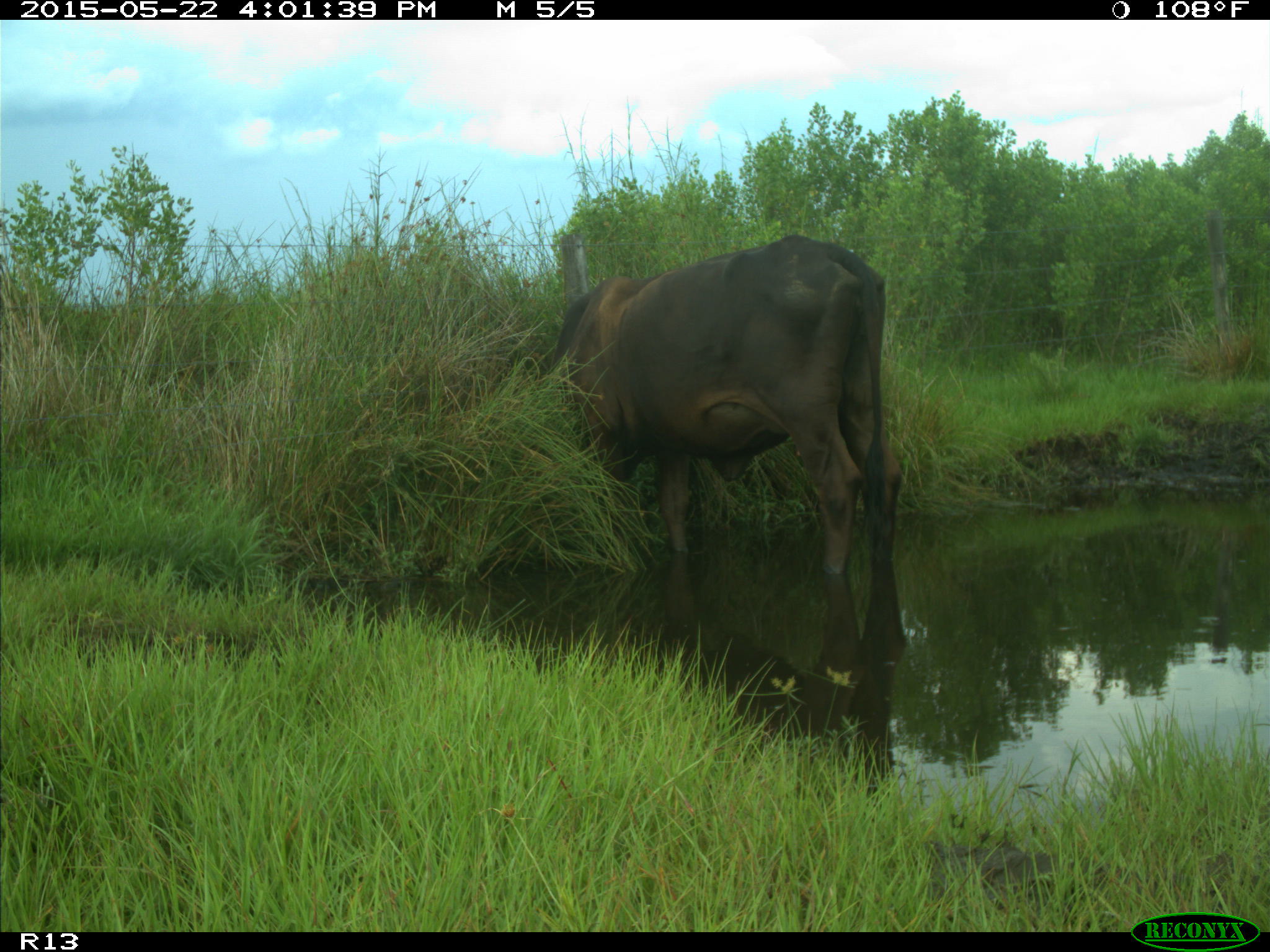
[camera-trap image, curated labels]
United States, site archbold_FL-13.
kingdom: Animalia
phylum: Chordata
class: Mammalia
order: Artiodactyla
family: Bovidae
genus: Bos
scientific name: Bos taurus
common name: domestic cow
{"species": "Bos taurus (domestic cow)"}